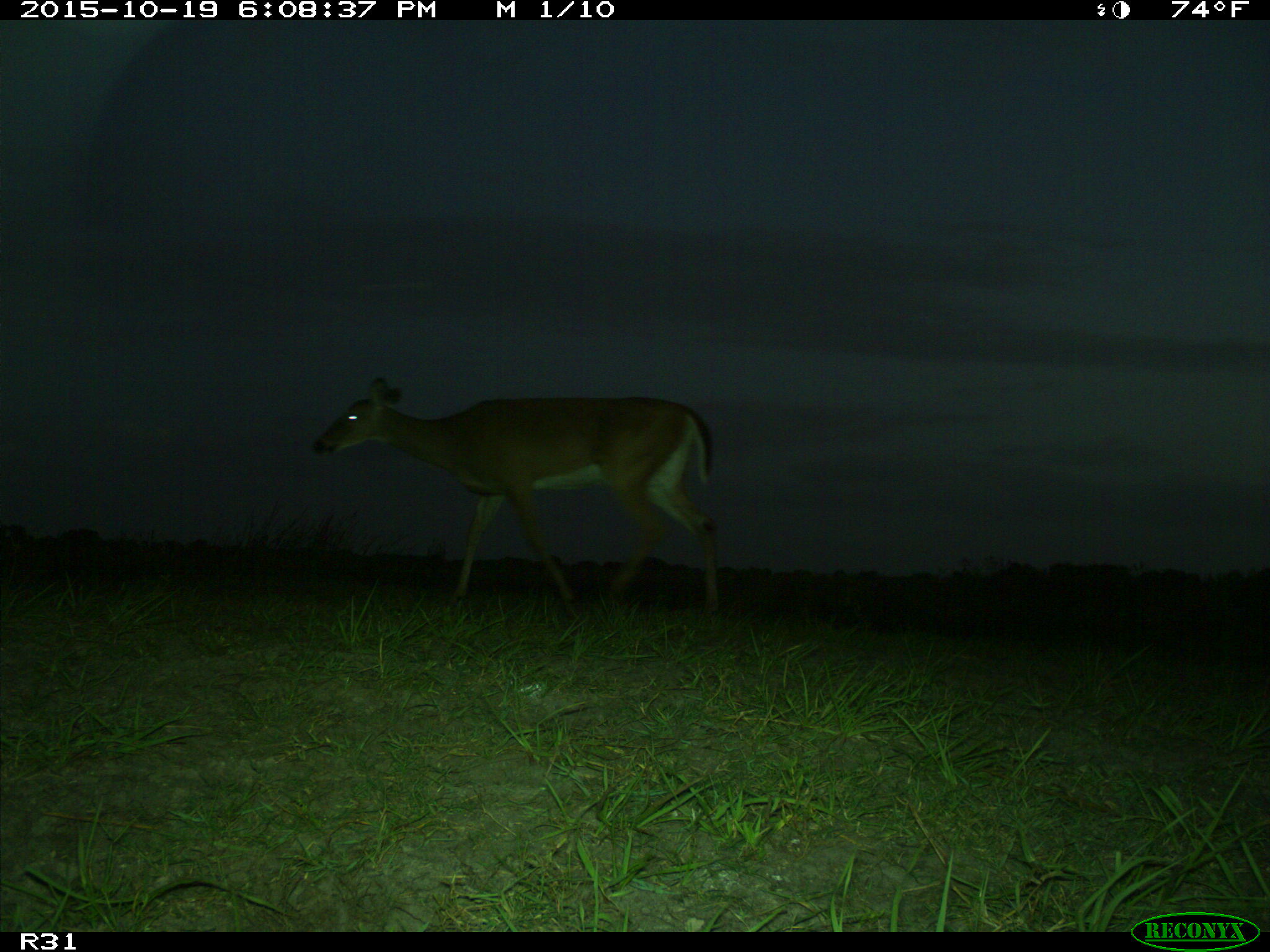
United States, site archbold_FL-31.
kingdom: Animalia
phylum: Chordata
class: Mammalia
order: Artiodactyla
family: Cervidae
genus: Odocoileus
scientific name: Odocoileus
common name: deer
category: unidentified deer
Unidentified deer (deer) (Odocoileus).